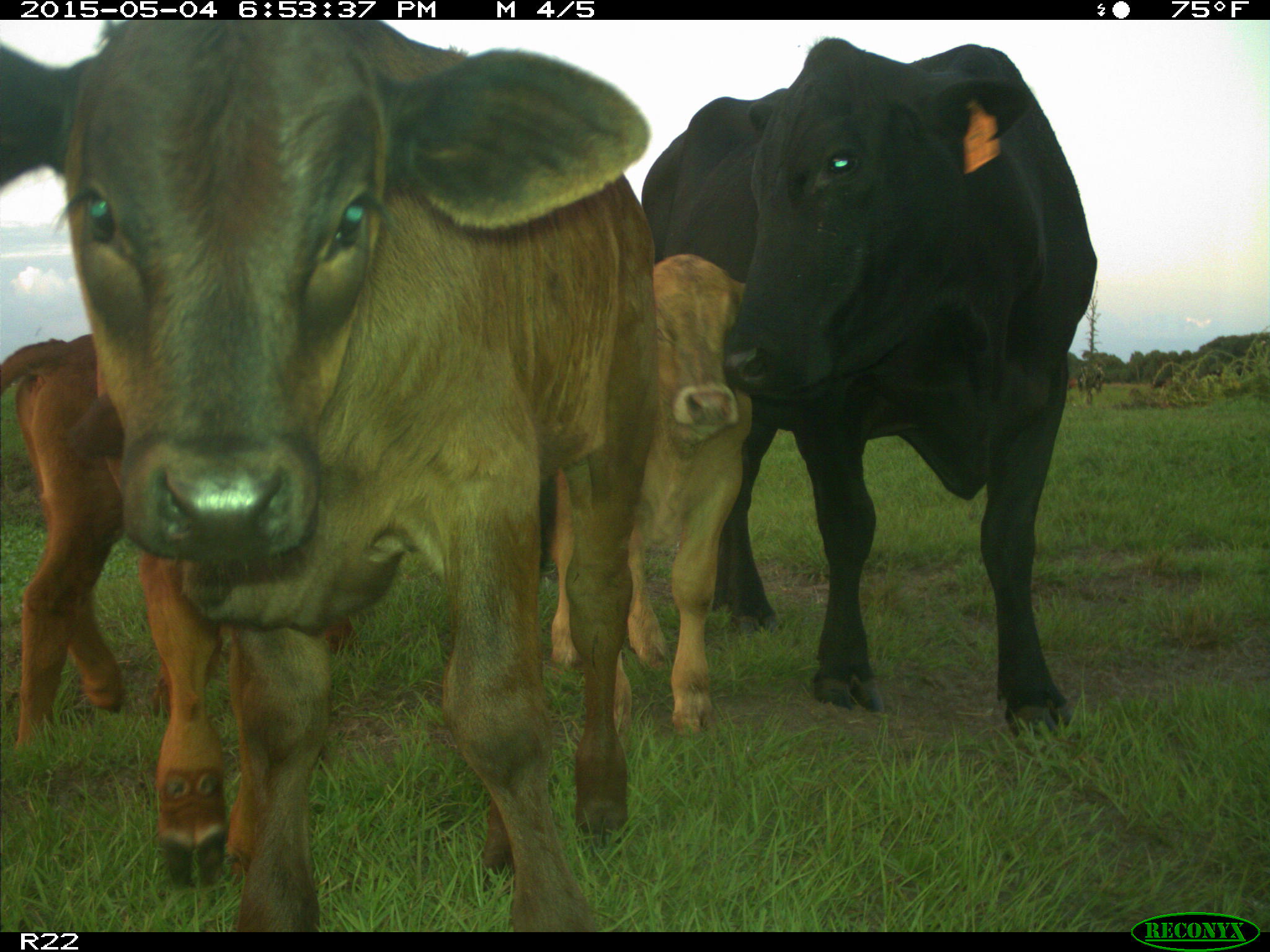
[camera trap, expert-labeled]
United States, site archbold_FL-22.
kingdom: Animalia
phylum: Chordata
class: Mammalia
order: Artiodactyla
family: Bovidae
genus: Bos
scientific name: Bos taurus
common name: domestic cow